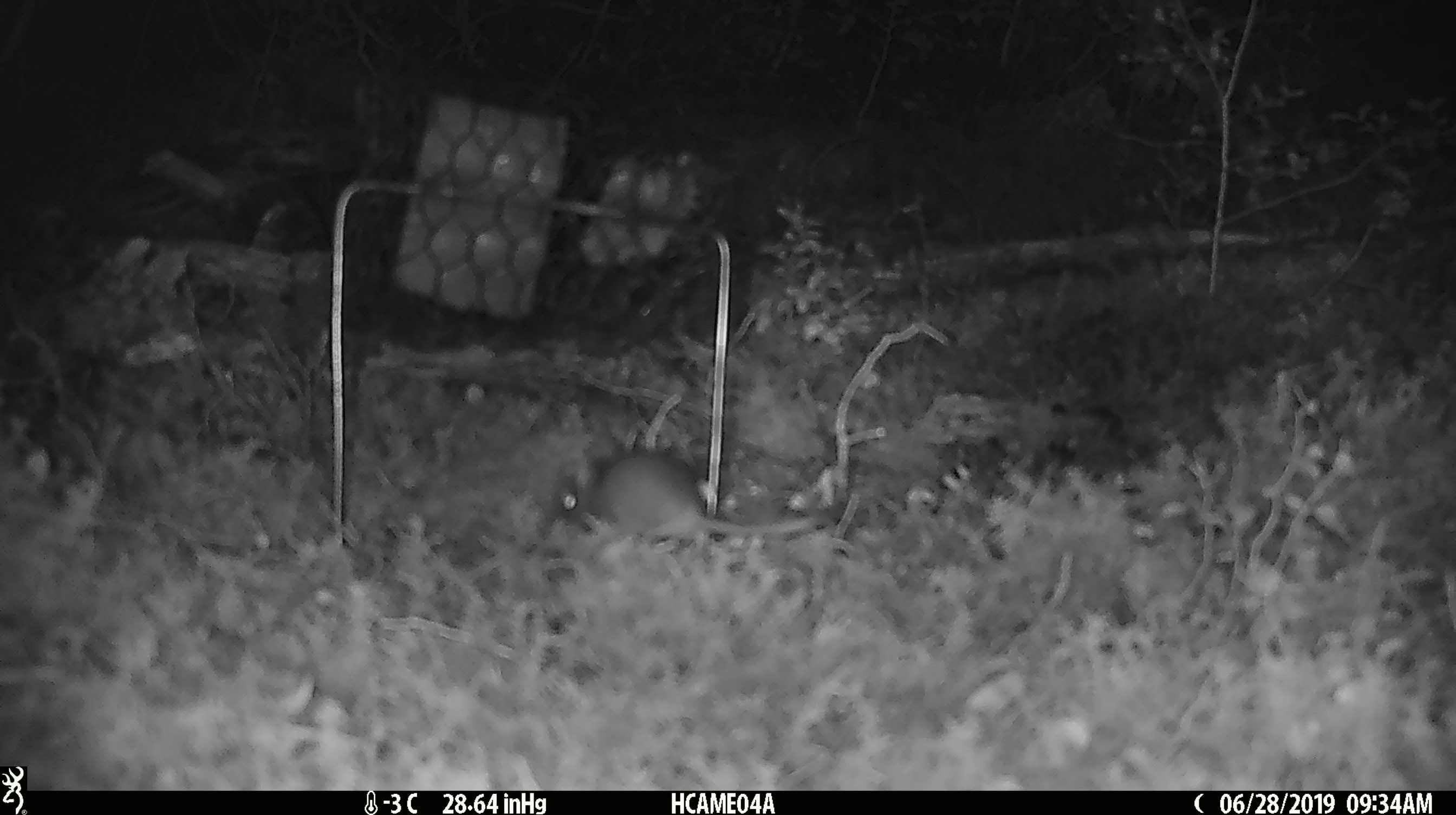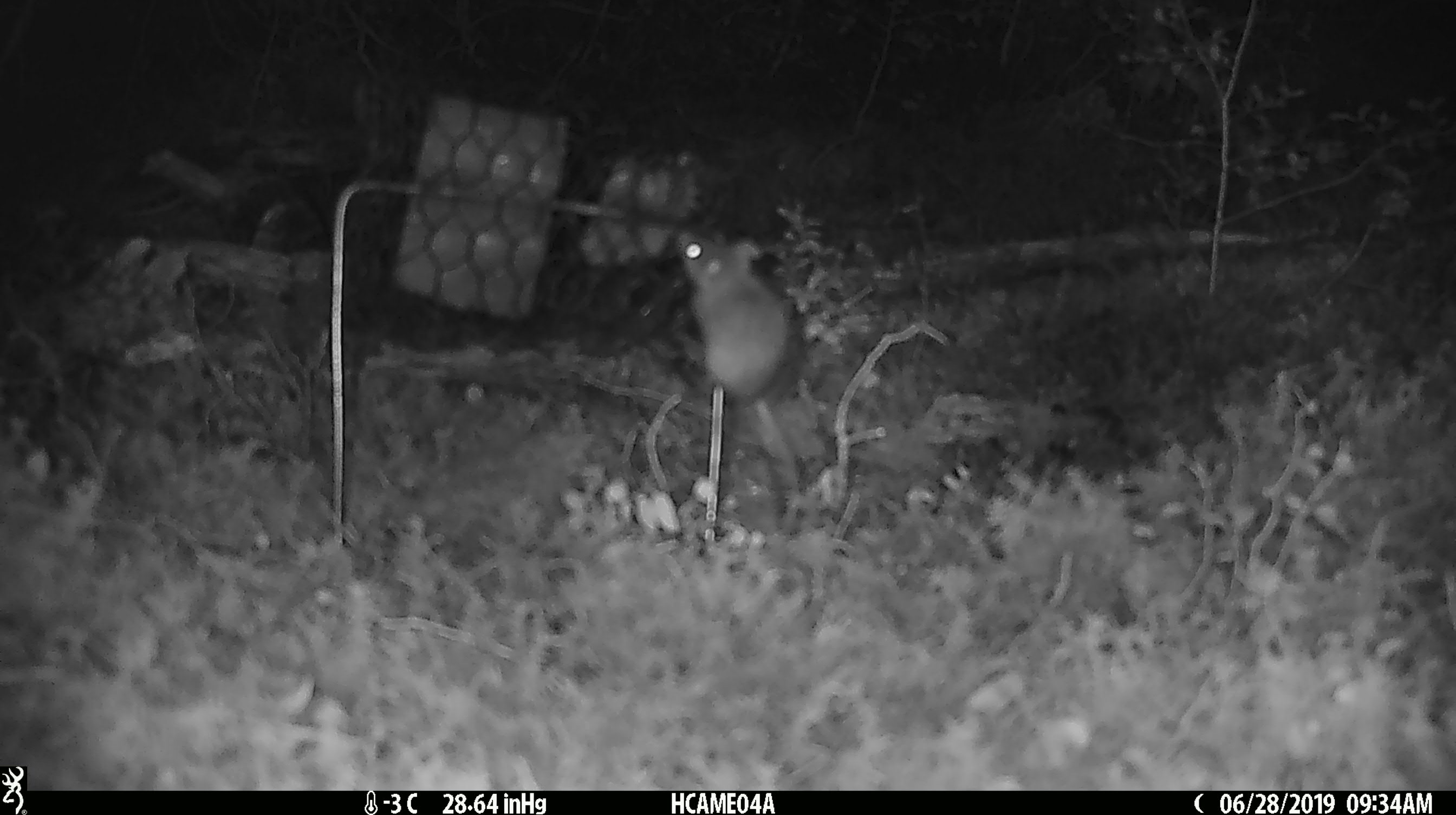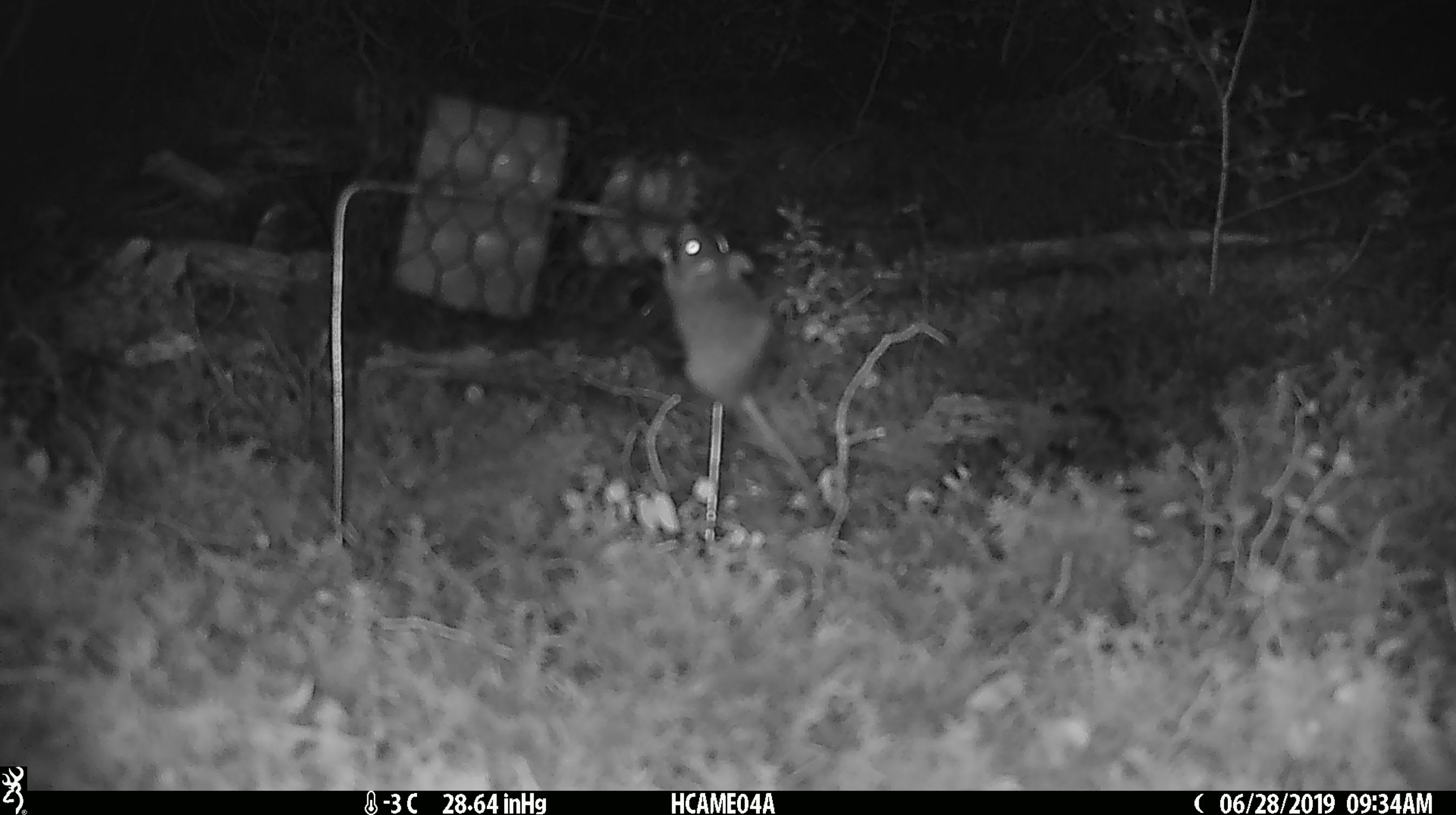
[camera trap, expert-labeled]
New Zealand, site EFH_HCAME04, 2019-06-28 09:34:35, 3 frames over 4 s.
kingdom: Animalia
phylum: Chordata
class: Mammalia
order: Rodentia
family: Muridae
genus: Mus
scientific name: Mus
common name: mouse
Mouse (Mus).